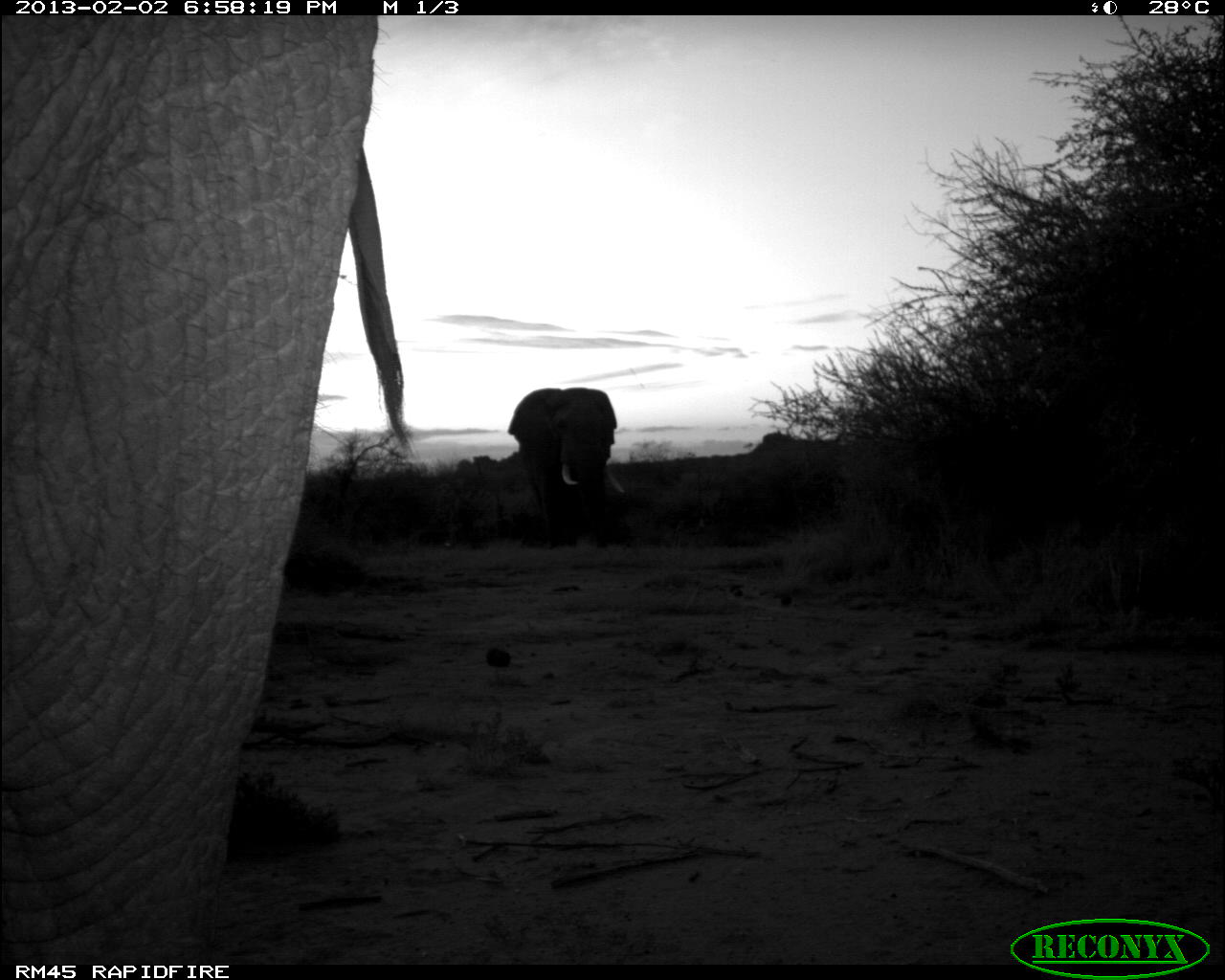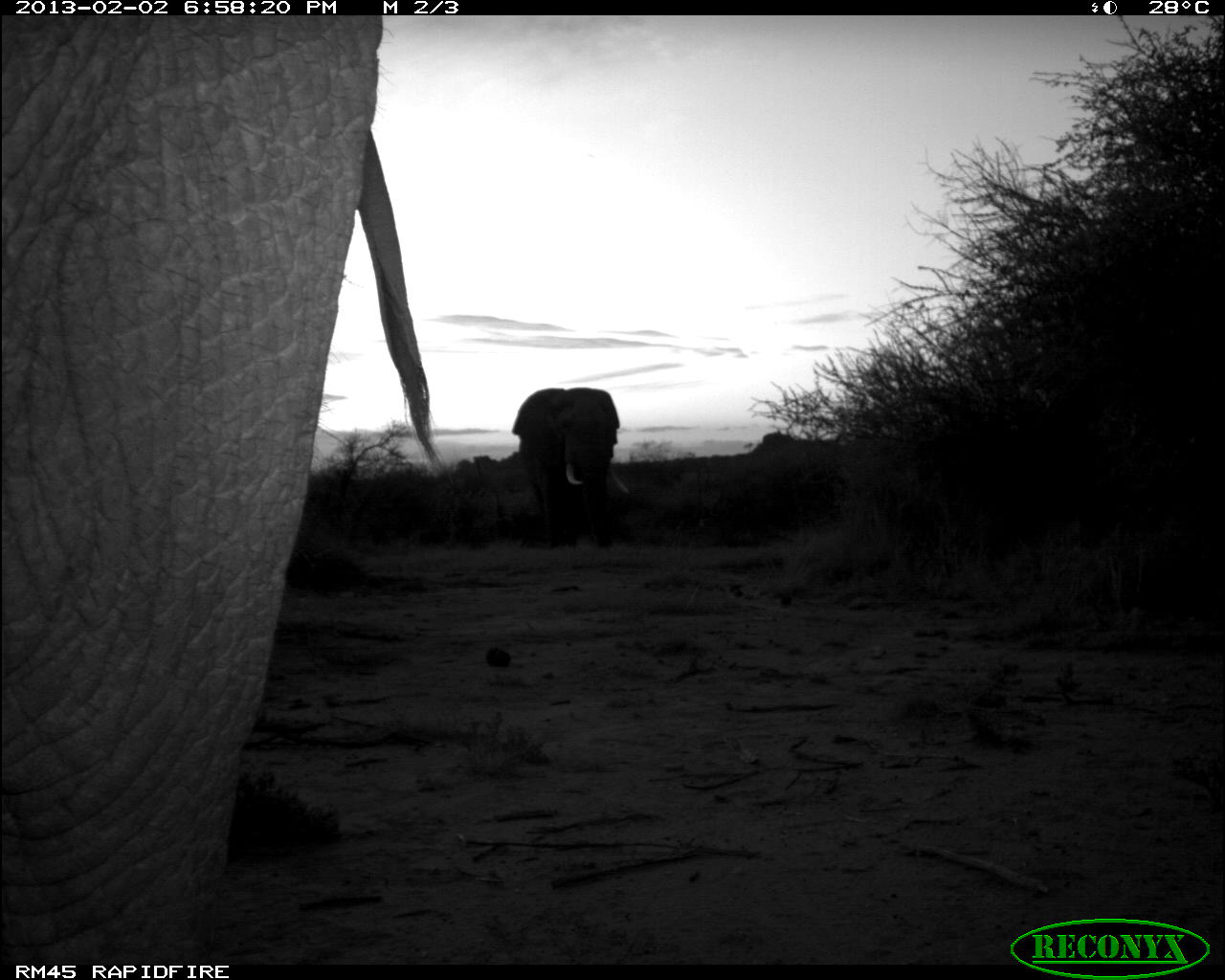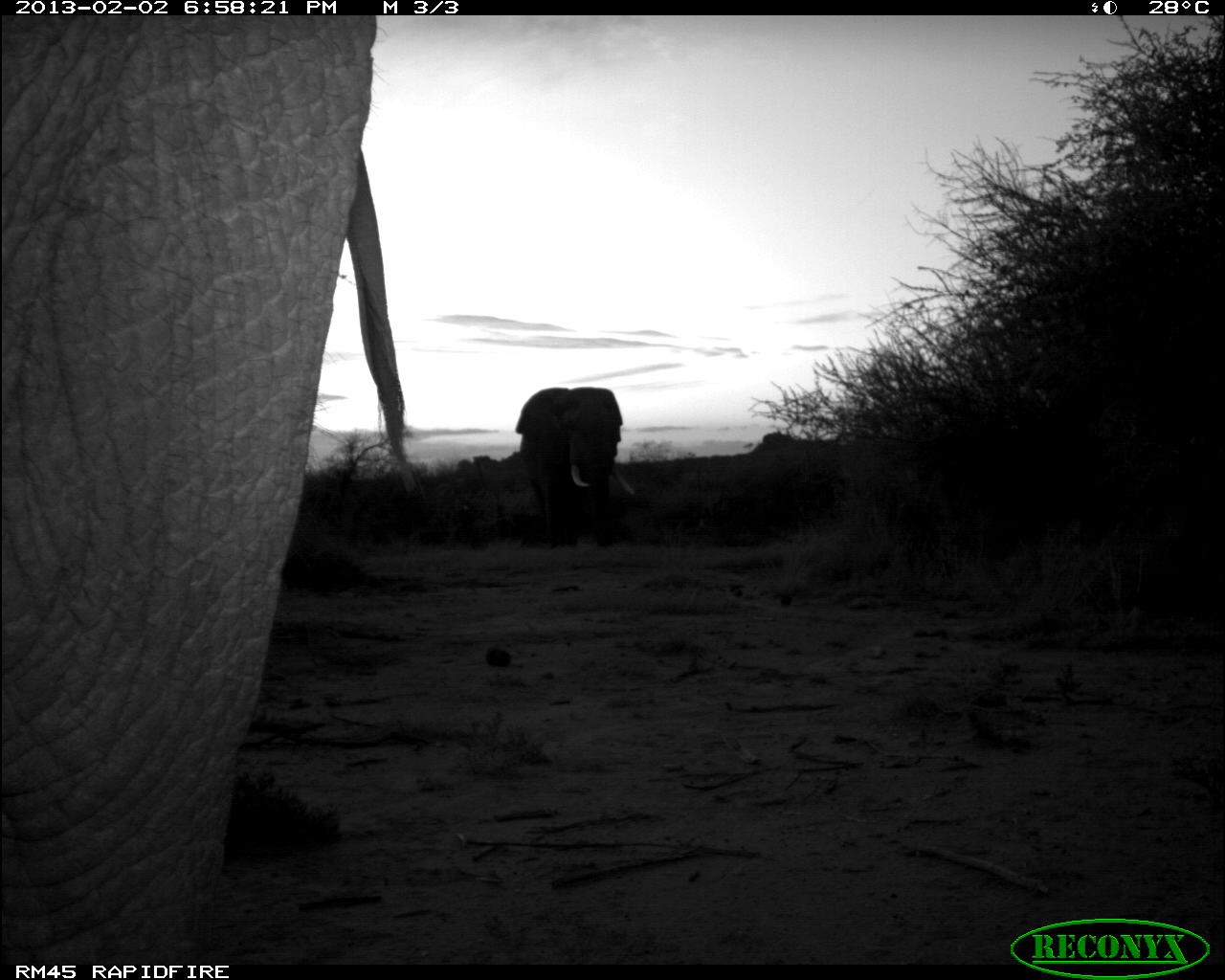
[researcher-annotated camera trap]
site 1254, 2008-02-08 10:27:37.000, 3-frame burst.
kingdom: Animalia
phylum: Chordata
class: Mammalia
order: Artiodactyla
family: Giraffidae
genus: Giraffa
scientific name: Giraffa camelopardalis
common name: giraffe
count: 1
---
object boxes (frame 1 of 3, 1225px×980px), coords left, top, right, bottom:
giraffa camelopardalis: 0, 16, 416, 962; 505, 384, 626, 550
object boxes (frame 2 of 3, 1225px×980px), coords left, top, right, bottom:
giraffa camelopardalis: 0, 16, 450, 962; 514, 387, 630, 548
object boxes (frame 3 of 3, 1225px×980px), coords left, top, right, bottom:
giraffa camelopardalis: 1, 18, 404, 963; 515, 386, 635, 547